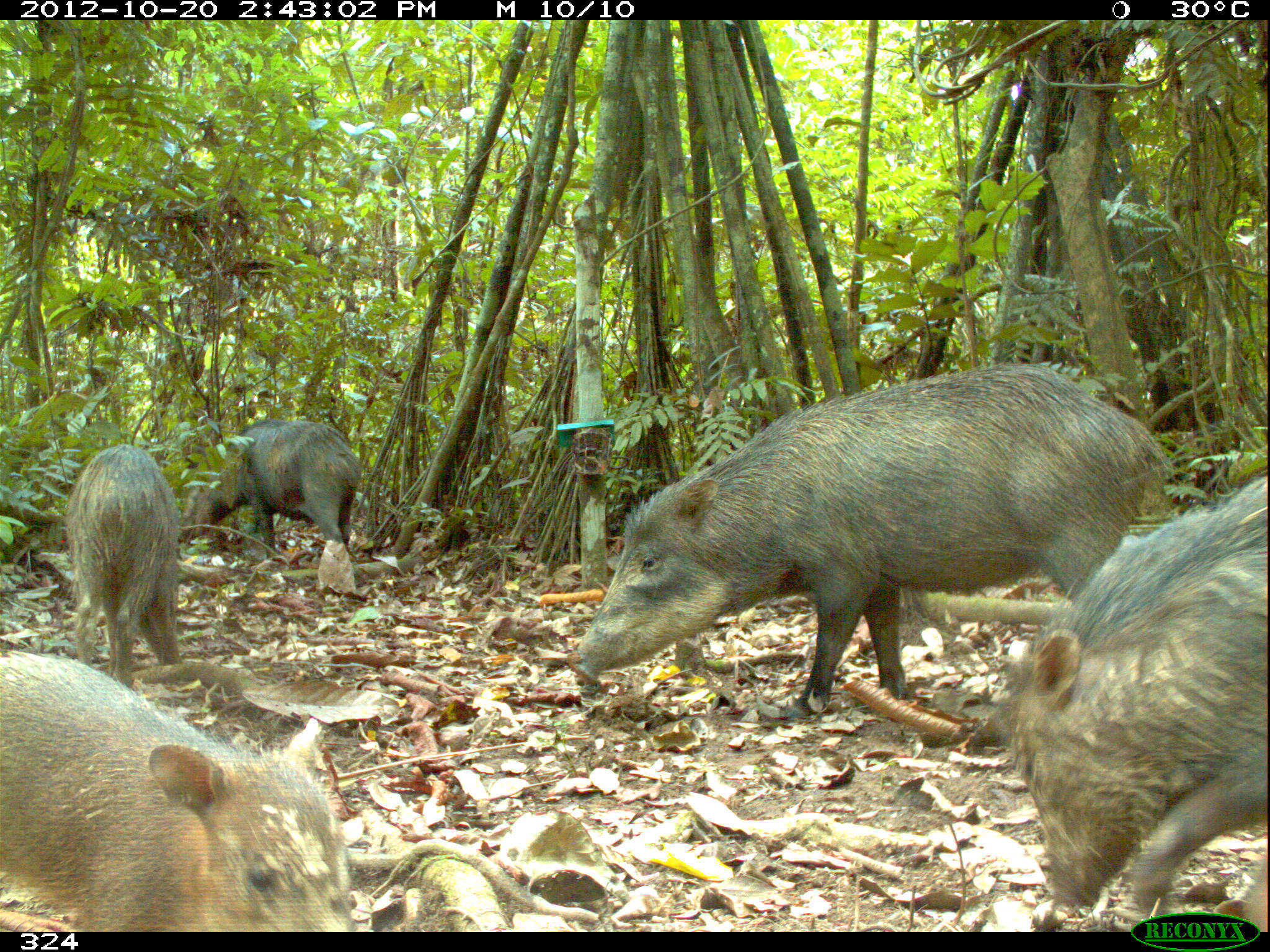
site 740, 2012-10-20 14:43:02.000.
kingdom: Animalia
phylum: Chordata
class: Mammalia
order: Artiodactyla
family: Tayassuidae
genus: Tayassu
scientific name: Tayassu pecari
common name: white-lipped peccary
Tayassu pecari (white-lipped peccary).